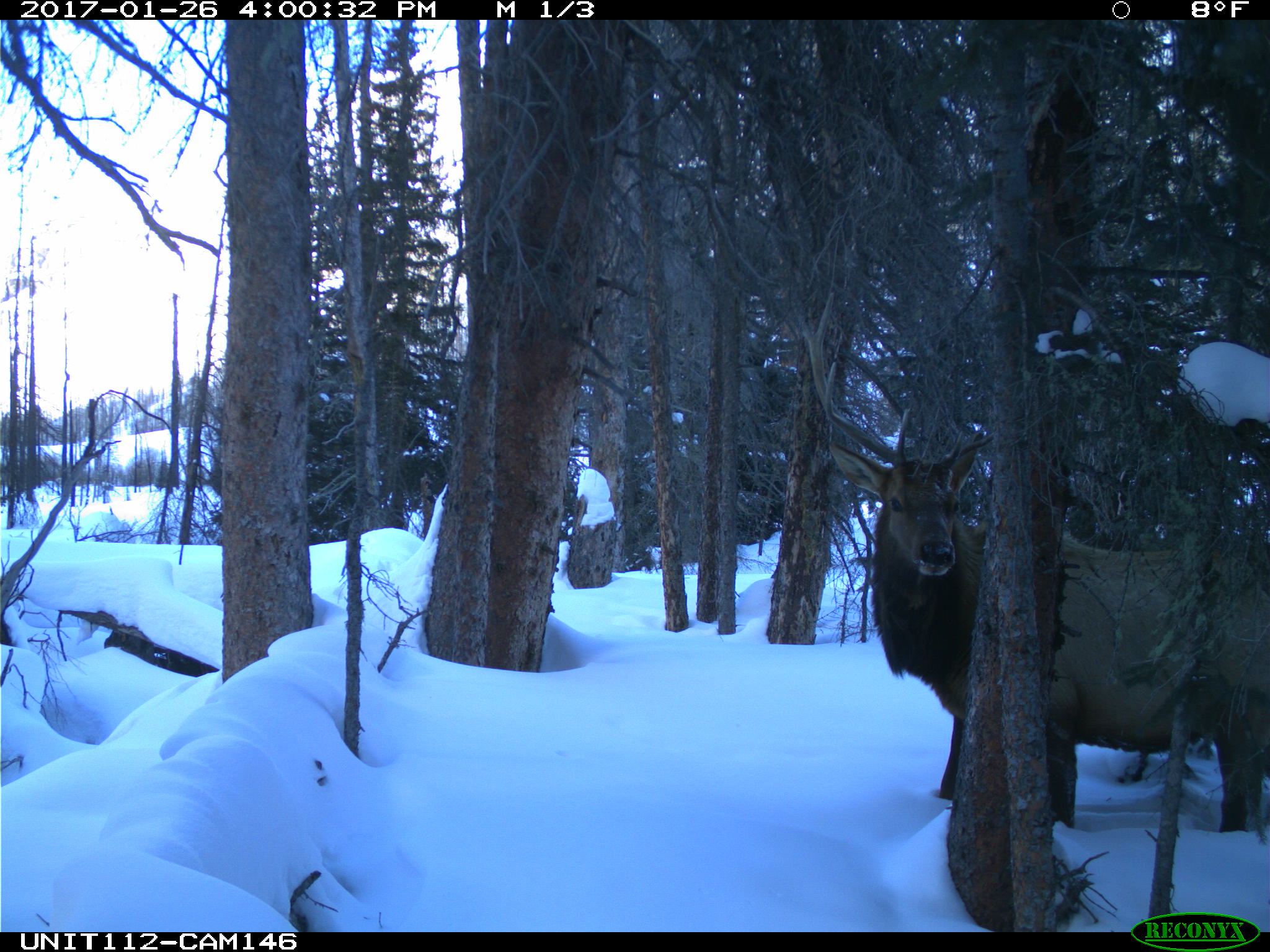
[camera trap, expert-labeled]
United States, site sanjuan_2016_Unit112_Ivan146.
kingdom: Animalia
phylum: Chordata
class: Mammalia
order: Artiodactyla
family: Cervidae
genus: Cervus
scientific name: Cervus elaphus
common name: red deer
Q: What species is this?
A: Cervus elaphus (red deer).